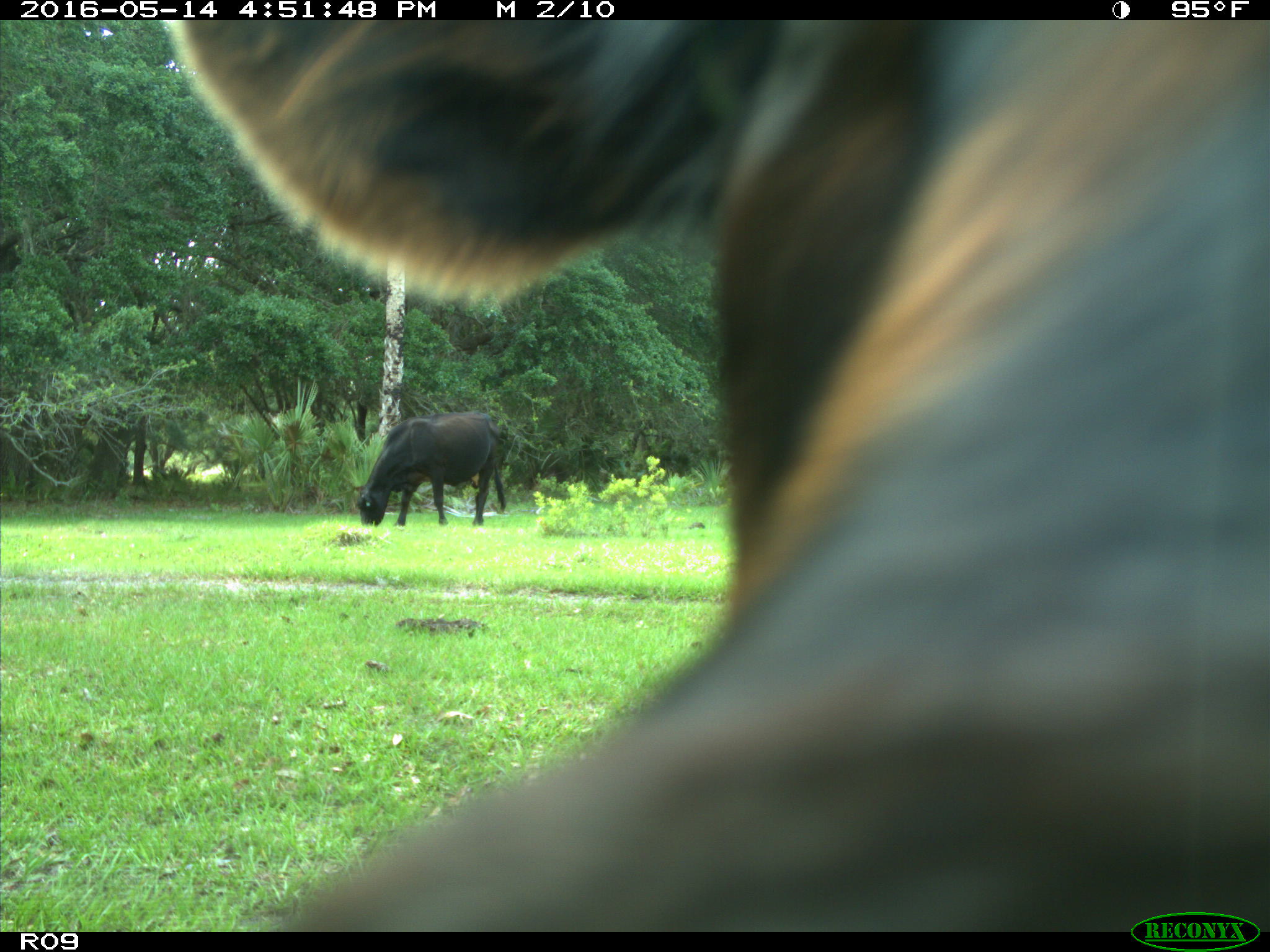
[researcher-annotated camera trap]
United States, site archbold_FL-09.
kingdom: Animalia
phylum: Chordata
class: Mammalia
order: Artiodactyla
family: Bovidae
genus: Bos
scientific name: Bos taurus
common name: domestic cow